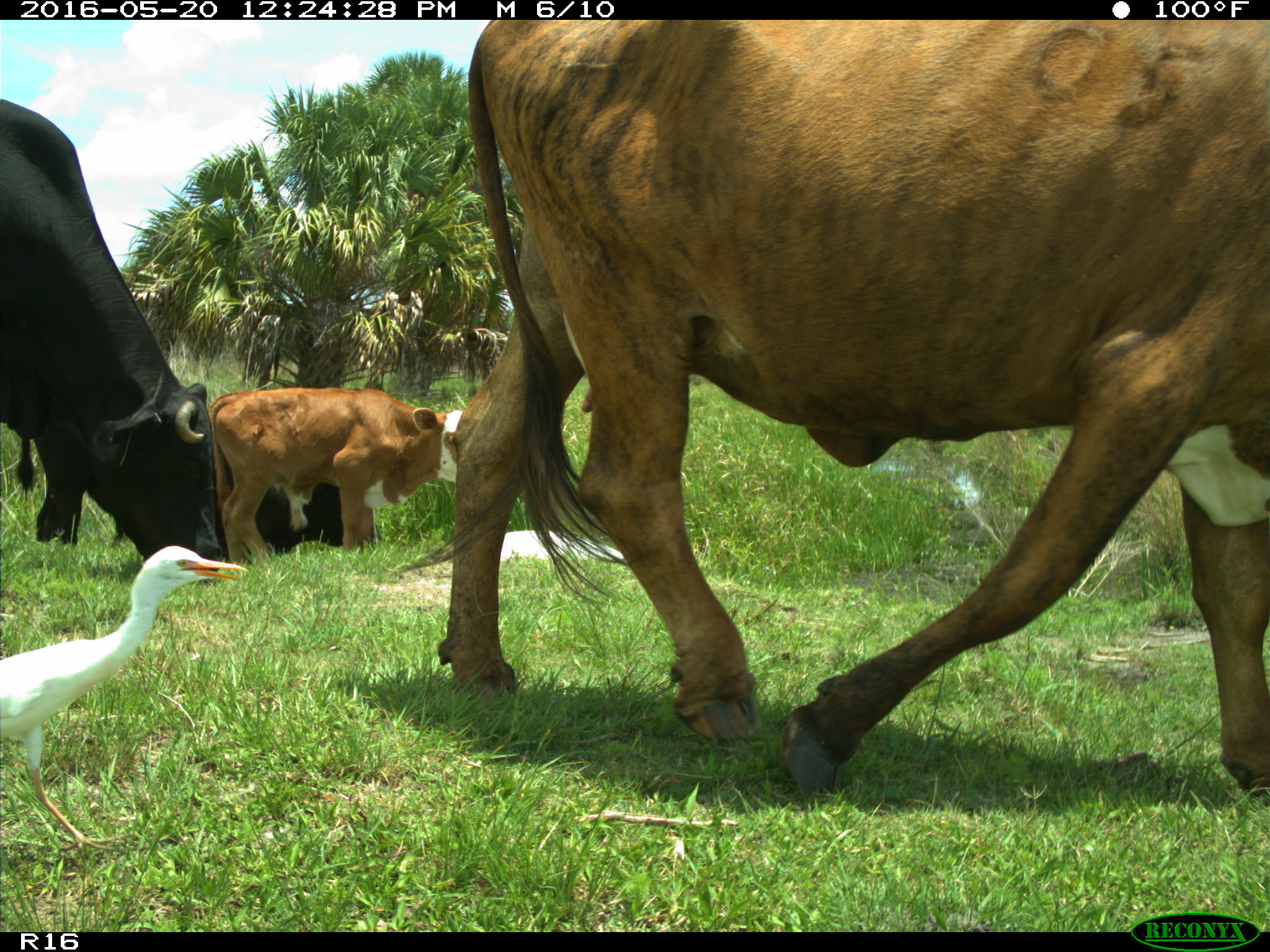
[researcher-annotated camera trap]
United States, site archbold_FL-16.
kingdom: Animalia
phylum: Chordata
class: Mammalia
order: Artiodactyla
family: Bovidae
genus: Bos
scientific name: Bos taurus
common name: domestic cow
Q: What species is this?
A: Bos taurus (domestic cow).